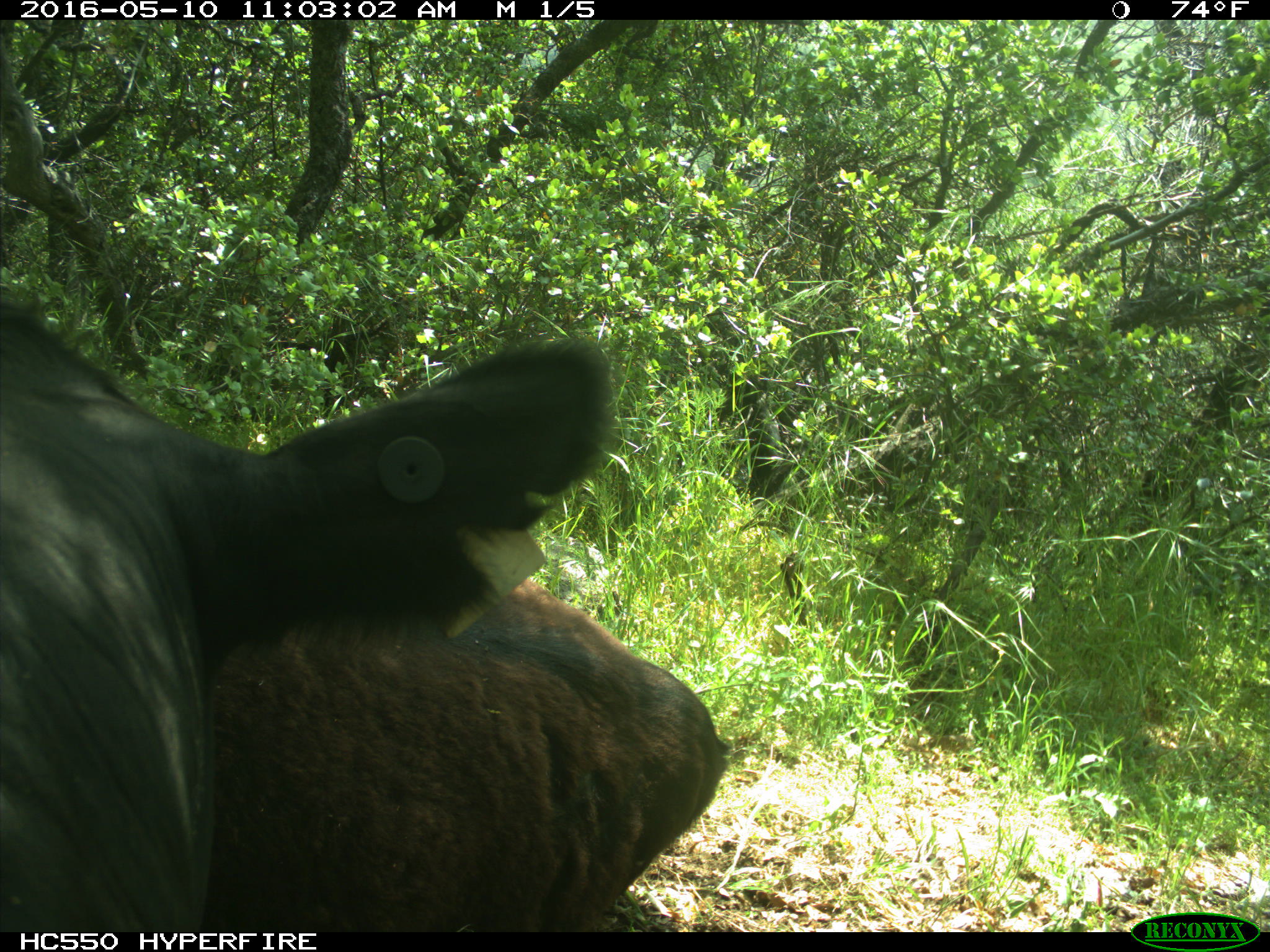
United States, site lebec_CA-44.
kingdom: Animalia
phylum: Chordata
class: Mammalia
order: Artiodactyla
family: Bovidae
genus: Bos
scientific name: Bos taurus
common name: domestic cow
Bos taurus (domestic cow).